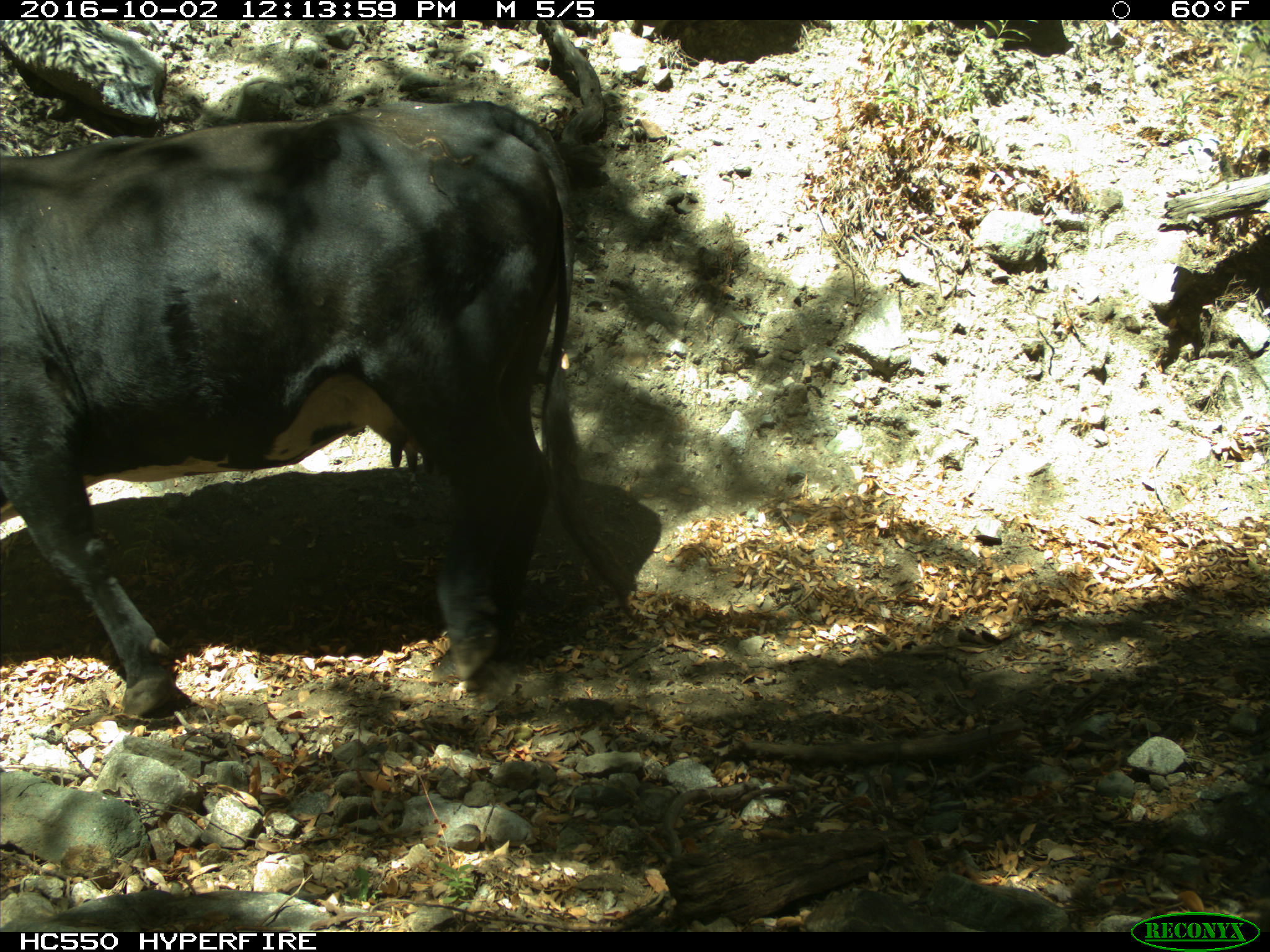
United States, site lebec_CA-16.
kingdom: Animalia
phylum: Chordata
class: Mammalia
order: Artiodactyla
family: Bovidae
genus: Bos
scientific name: Bos taurus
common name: domestic cow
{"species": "Bos taurus (domestic cow)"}